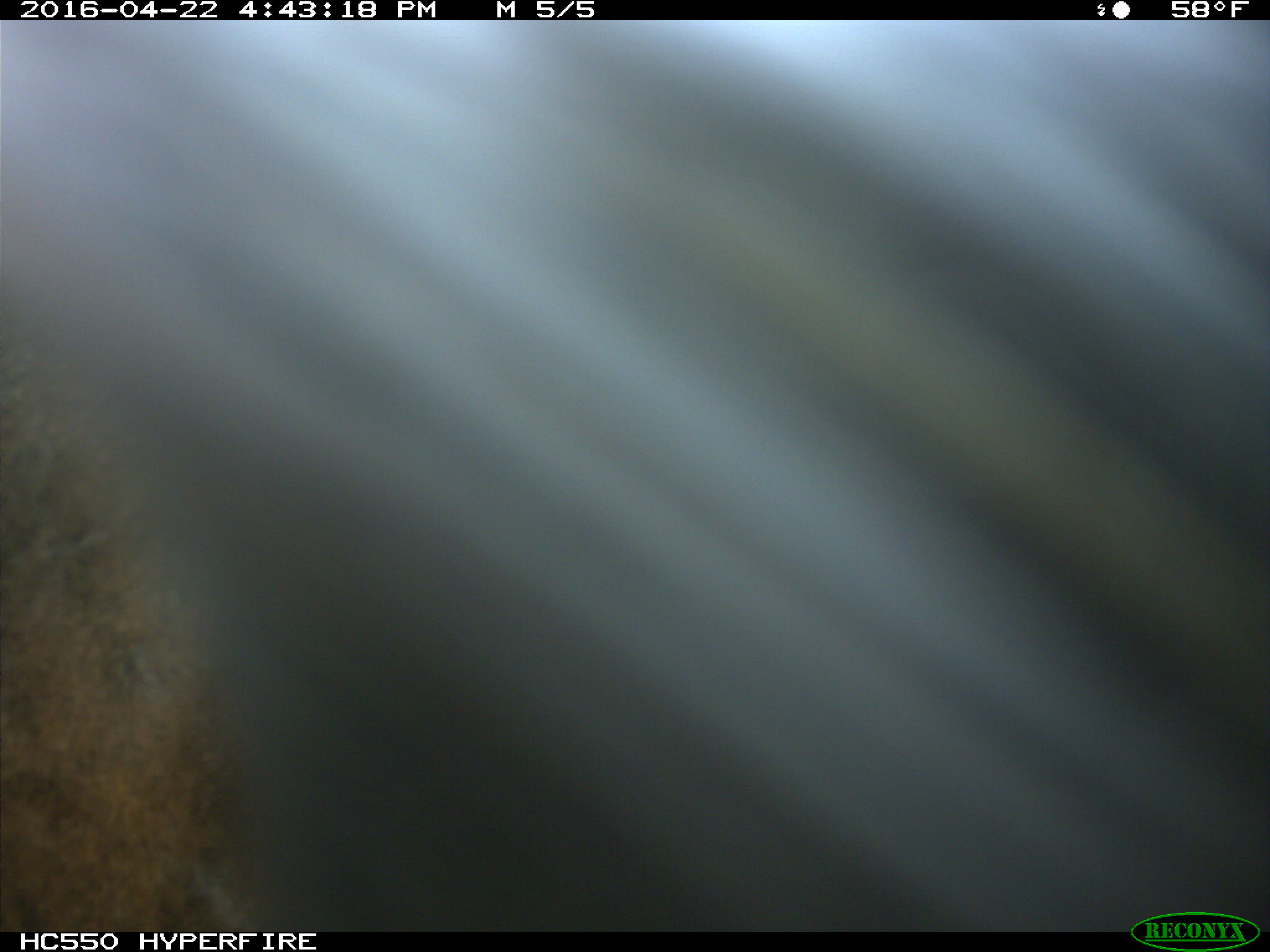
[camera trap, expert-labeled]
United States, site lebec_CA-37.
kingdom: Animalia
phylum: Chordata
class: Mammalia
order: Artiodactyla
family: Bovidae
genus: Bos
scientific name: Bos taurus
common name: domestic cow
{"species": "Bos taurus (domestic cow)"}